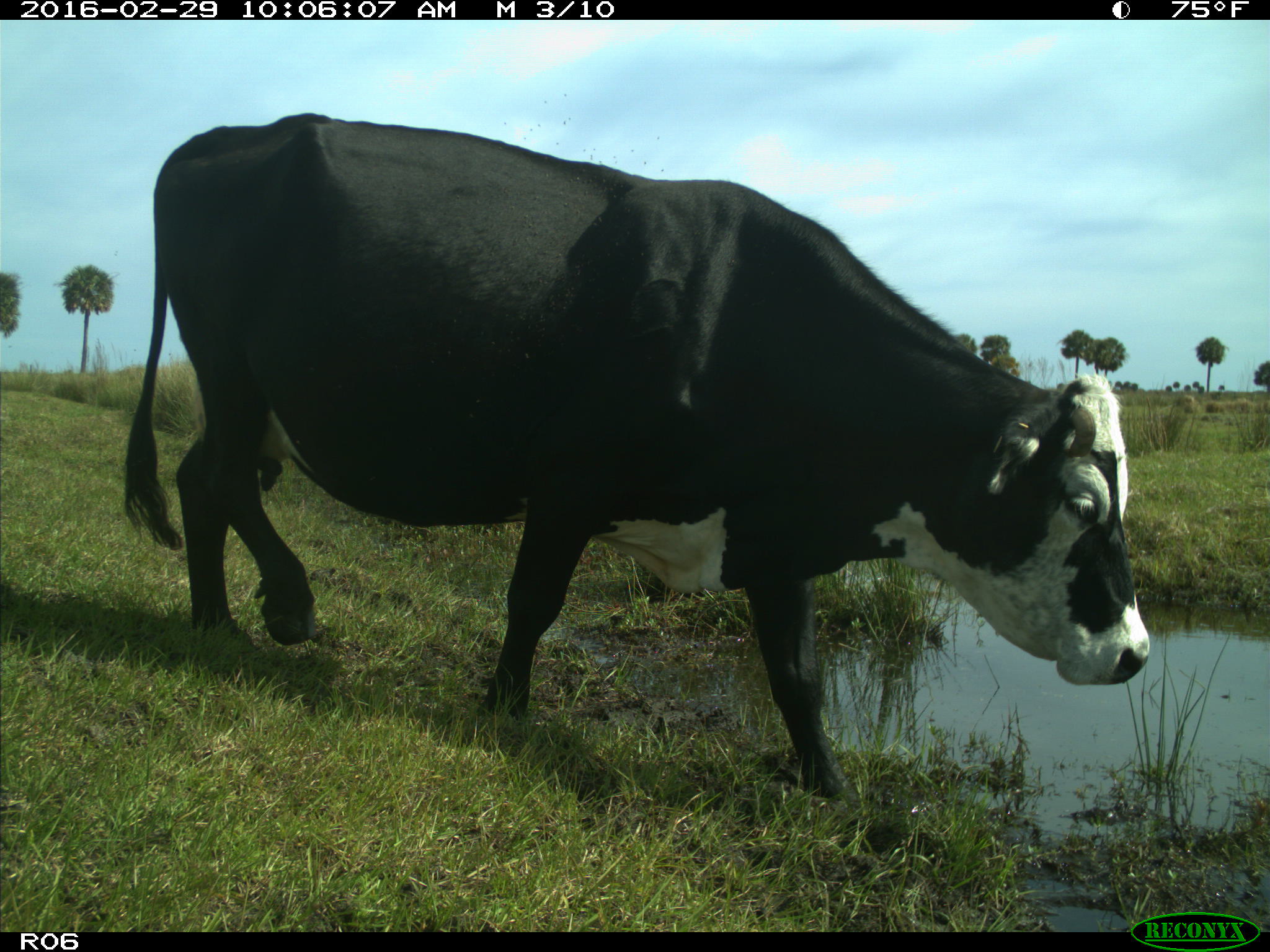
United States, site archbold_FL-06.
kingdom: Animalia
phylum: Chordata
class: Mammalia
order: Artiodactyla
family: Bovidae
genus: Bos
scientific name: Bos taurus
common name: domestic cow